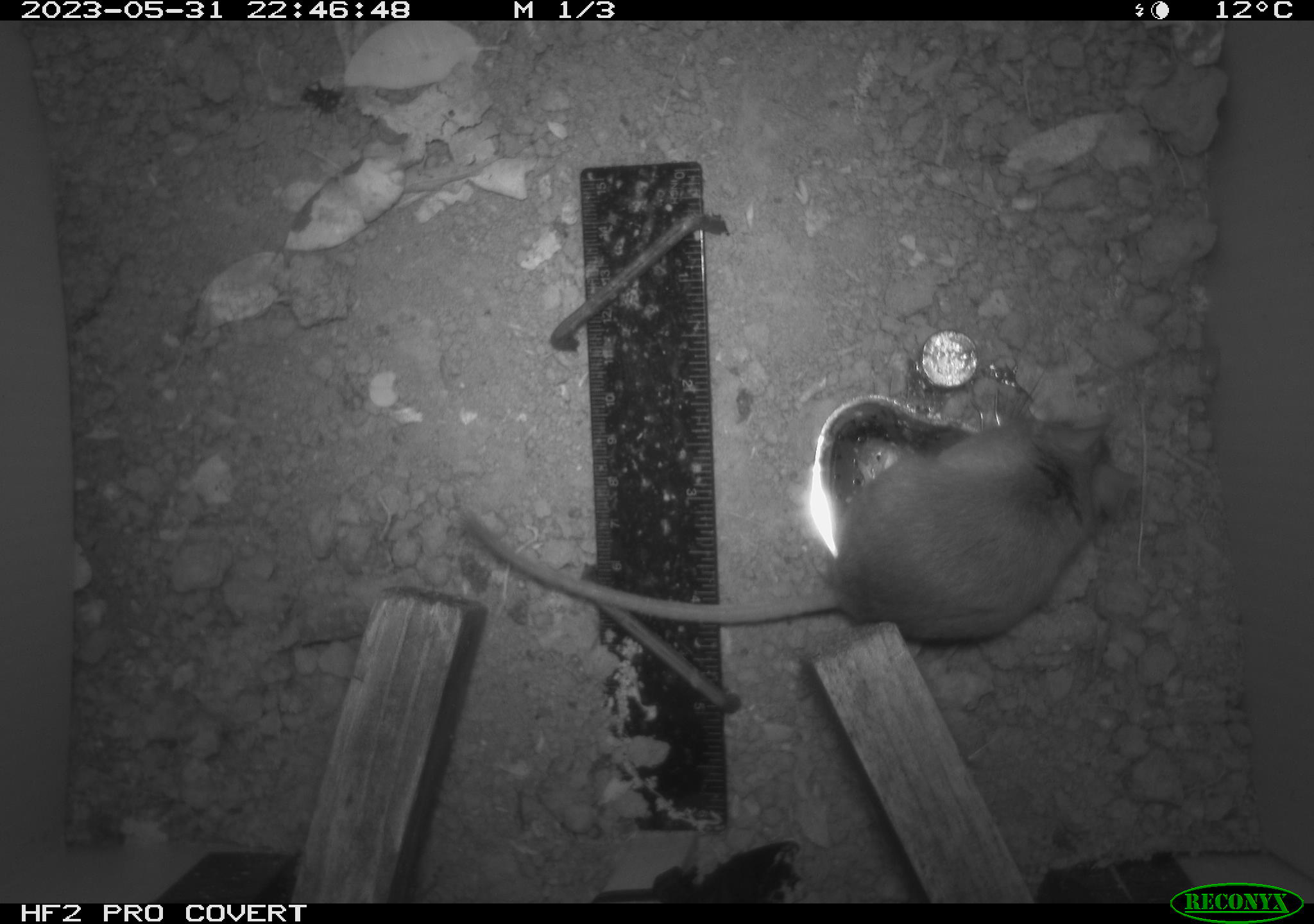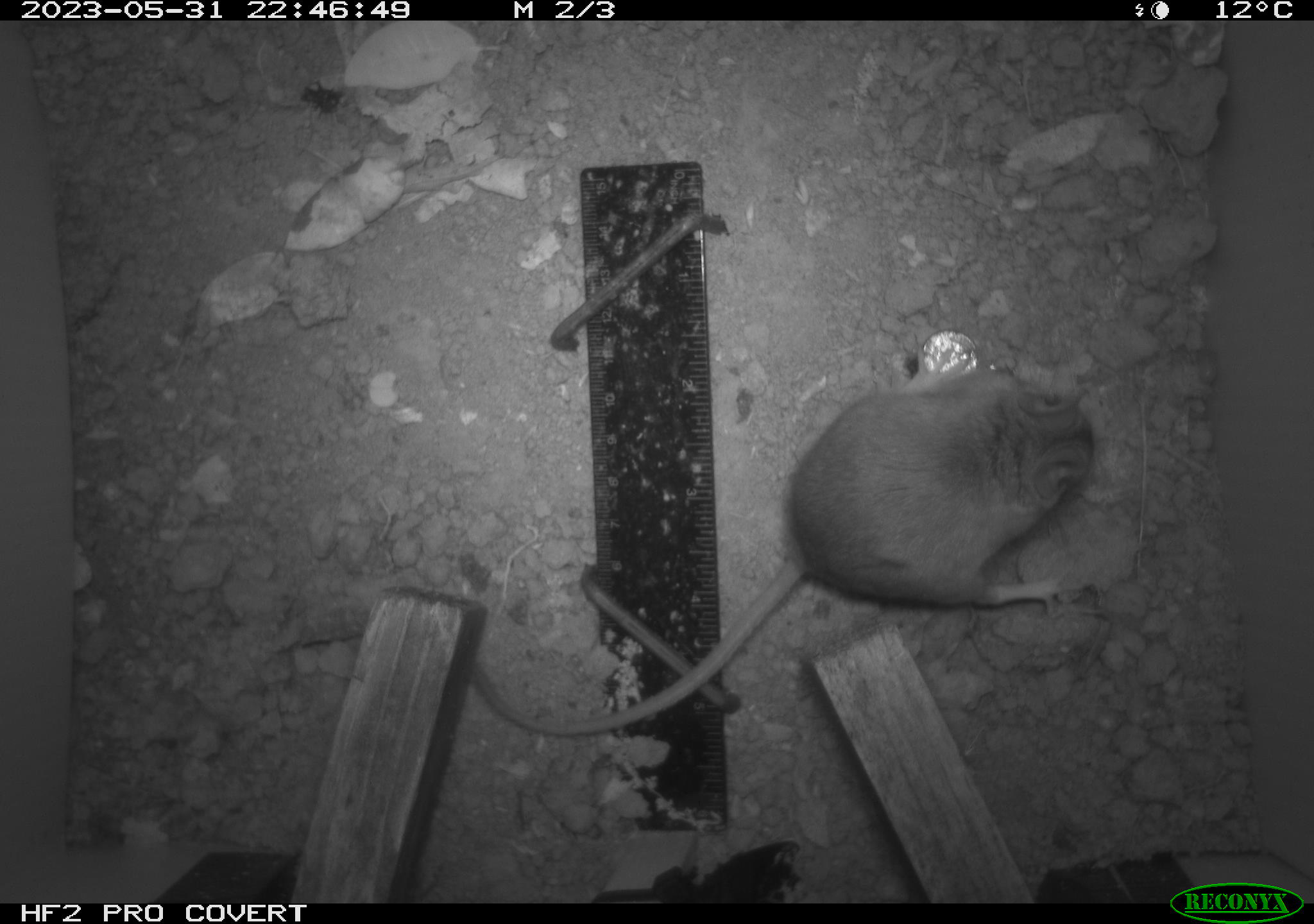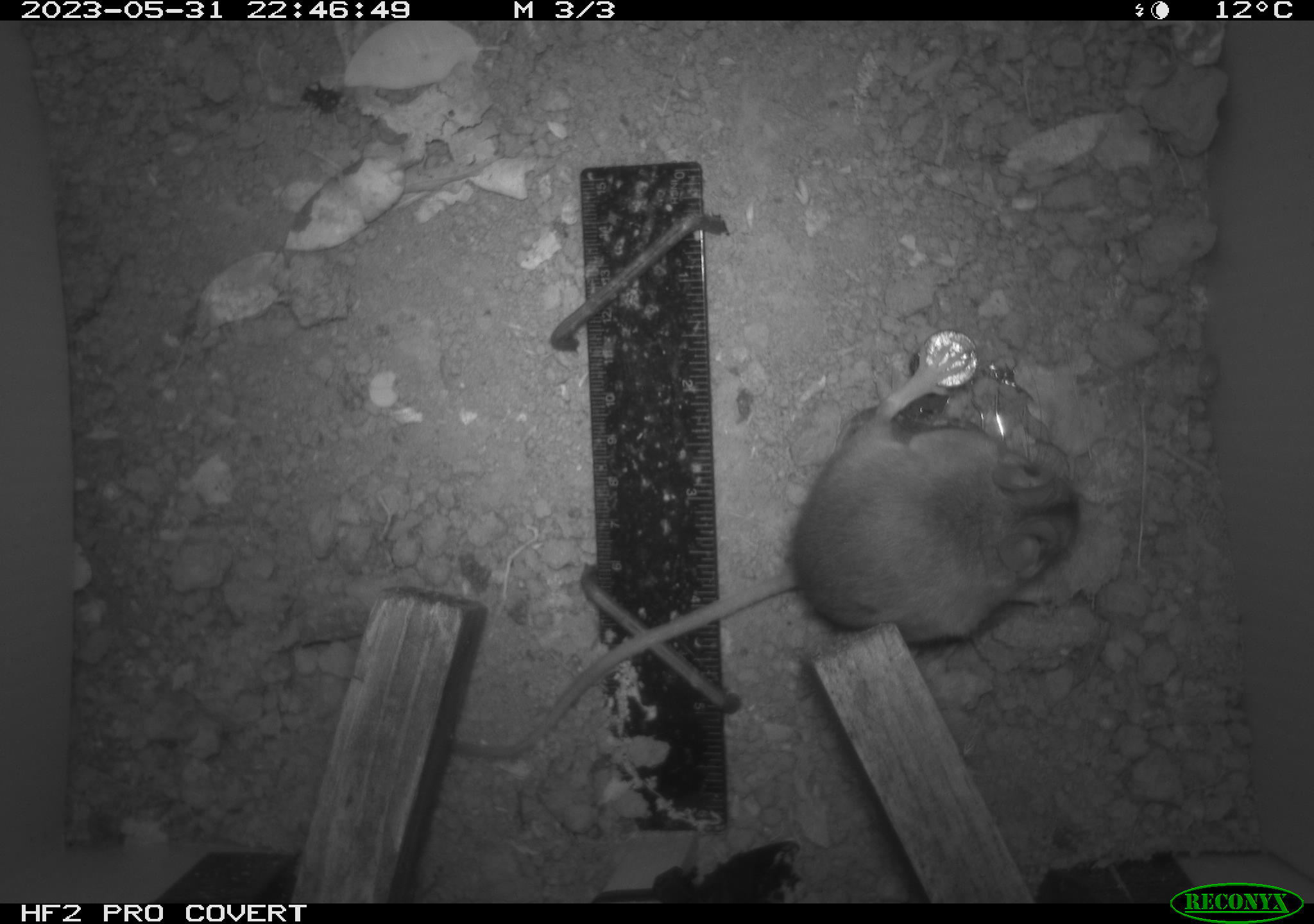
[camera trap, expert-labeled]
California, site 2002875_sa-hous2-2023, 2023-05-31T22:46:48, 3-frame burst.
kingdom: Animalia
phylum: Chordata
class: Mammalia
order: Rodentia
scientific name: Rodentia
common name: mouse species